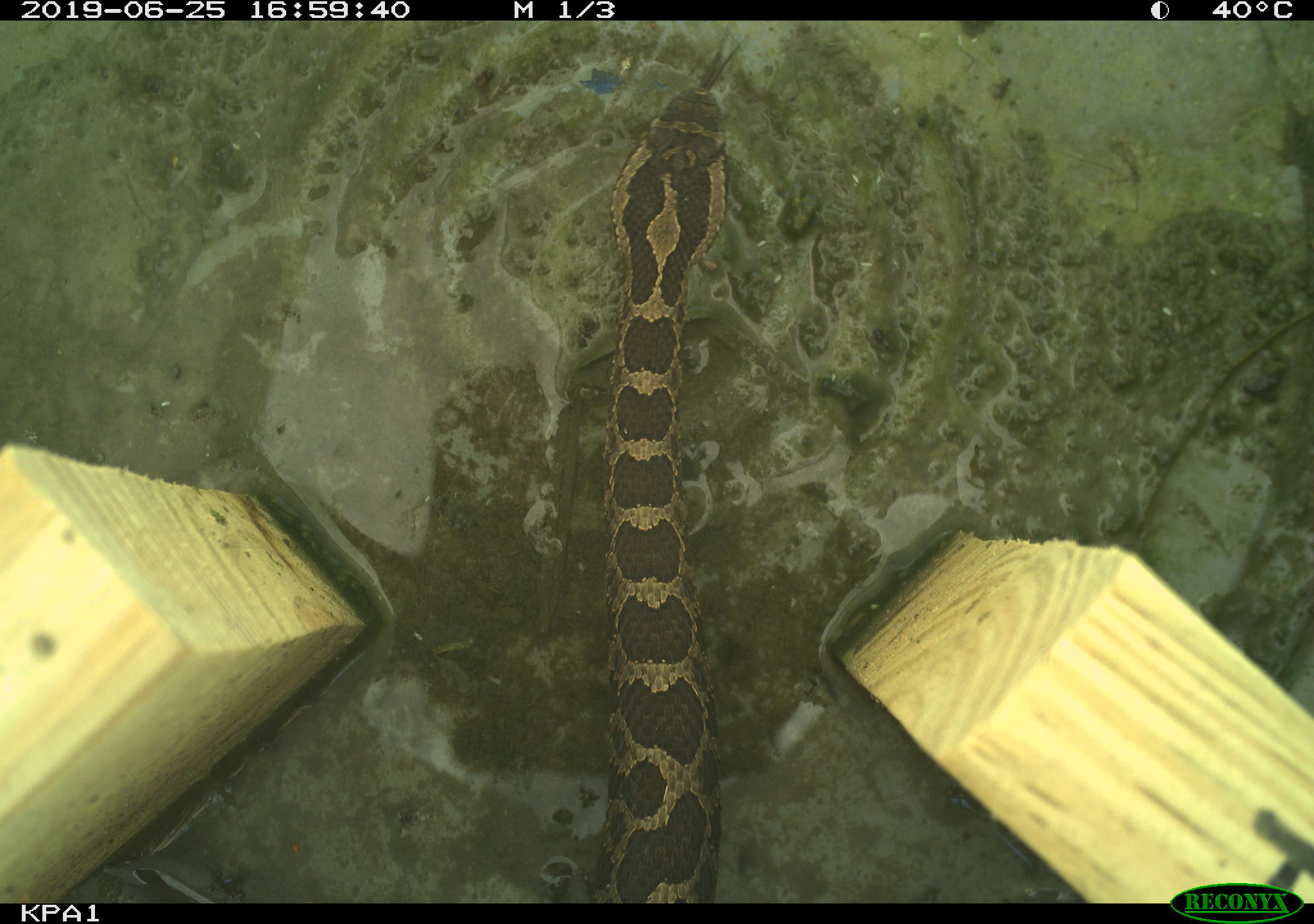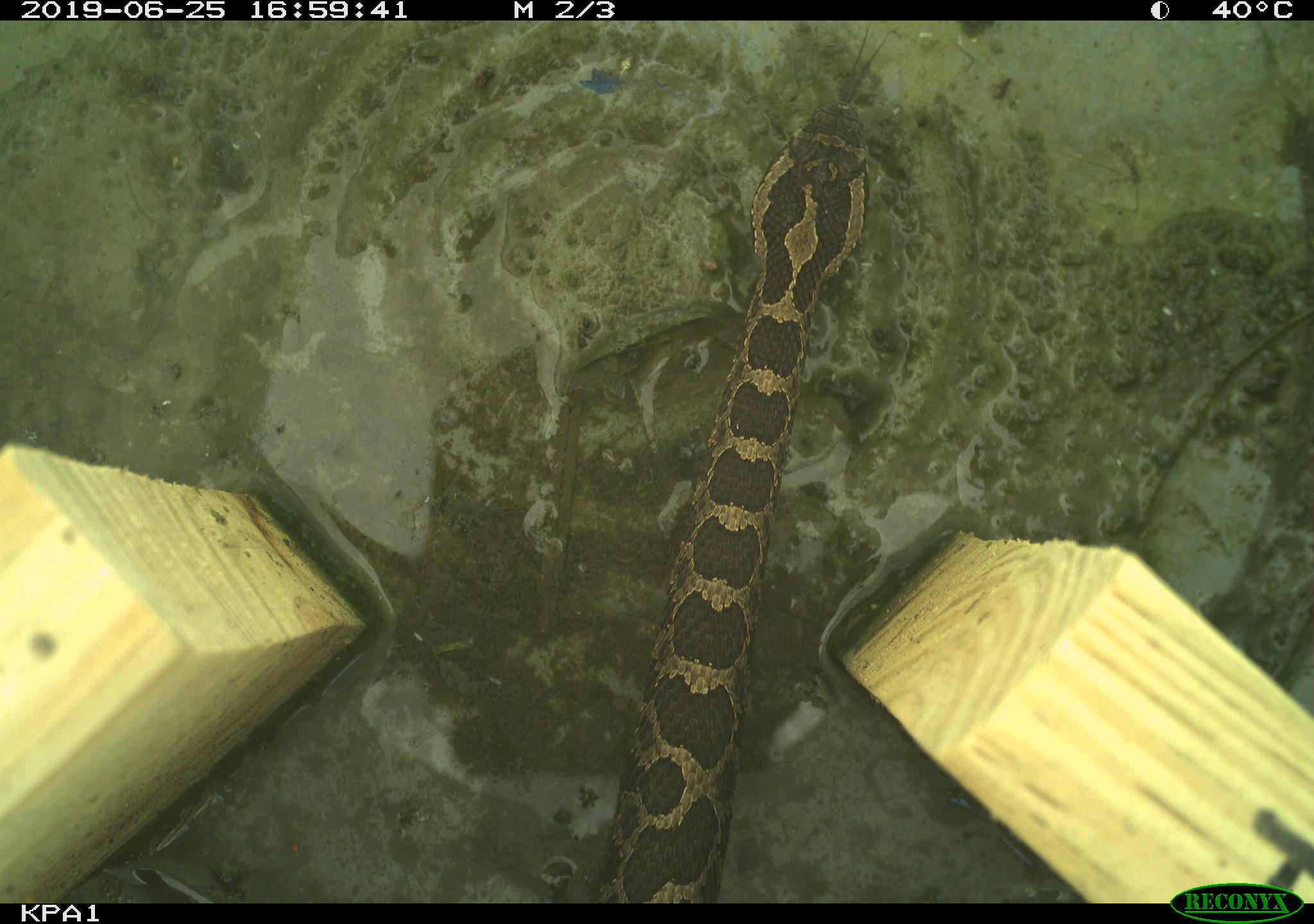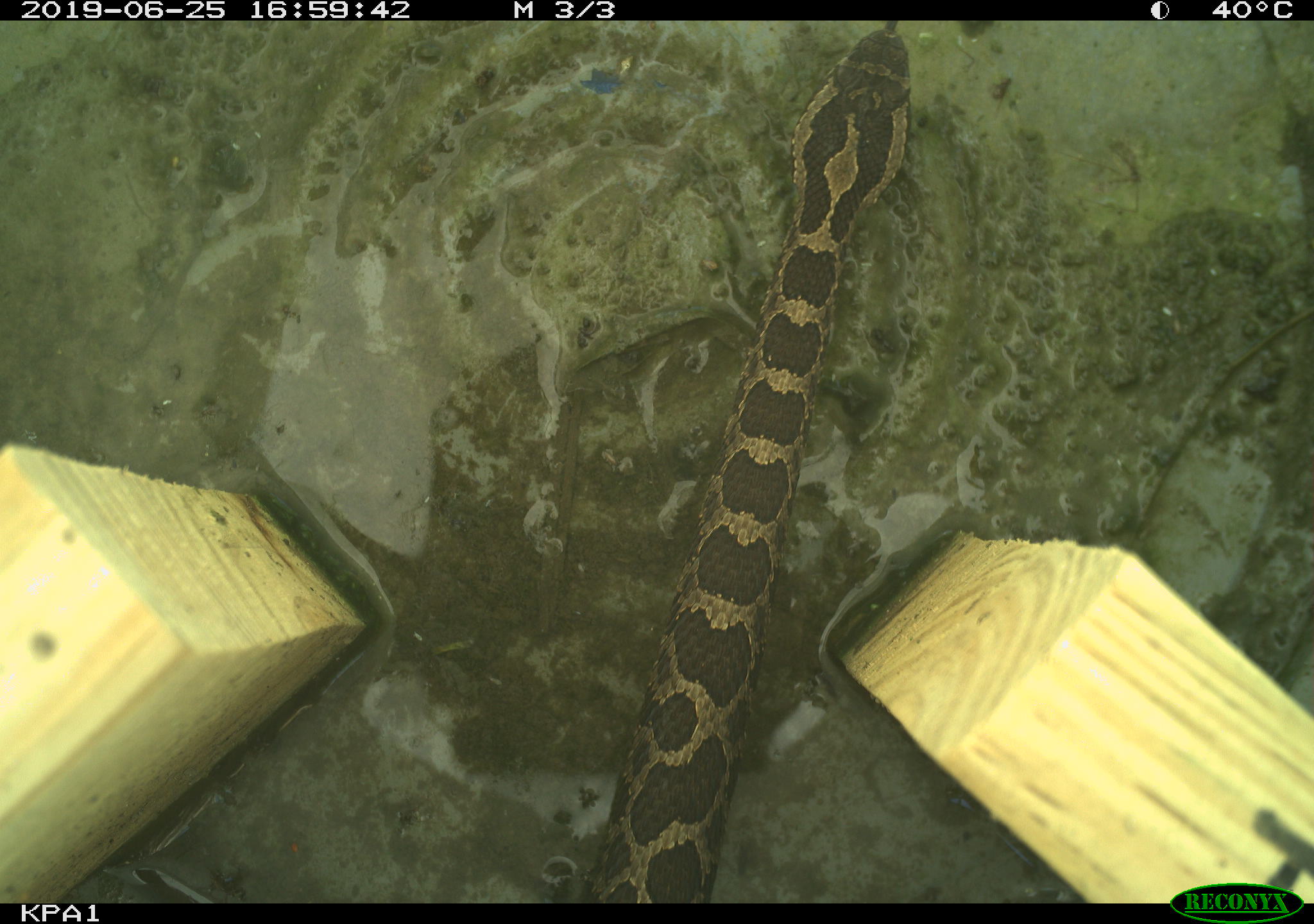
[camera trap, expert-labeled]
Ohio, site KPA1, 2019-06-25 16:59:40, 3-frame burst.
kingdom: Animalia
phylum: Chordata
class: Reptilia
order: Squamata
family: Viperidae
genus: Sistrurus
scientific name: Sistrurus catenatus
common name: eastern massasauga